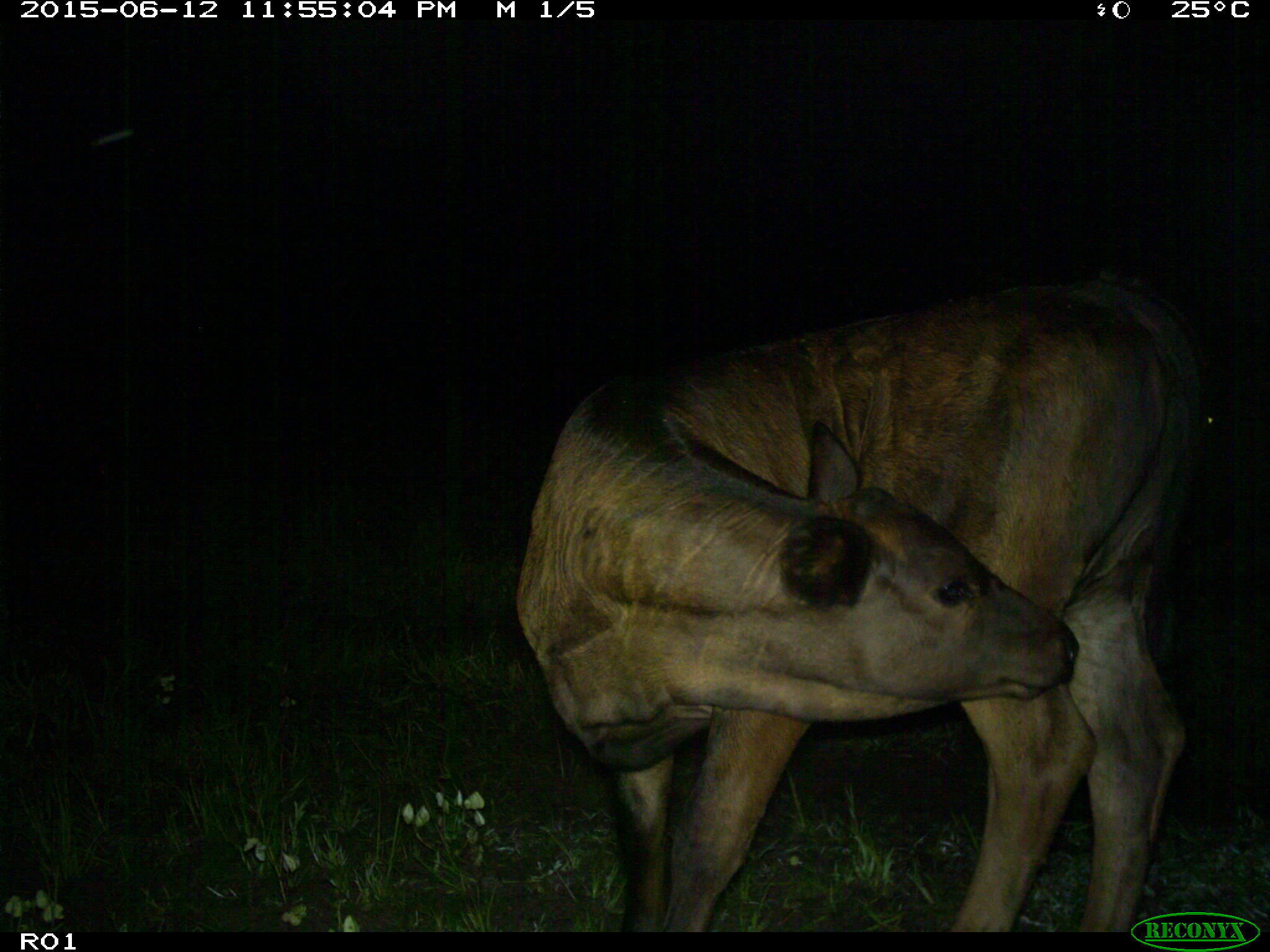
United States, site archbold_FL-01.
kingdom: Animalia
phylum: Chordata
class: Mammalia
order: Artiodactyla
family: Bovidae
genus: Bos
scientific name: Bos taurus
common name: domestic cow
Bos taurus (domestic cow).